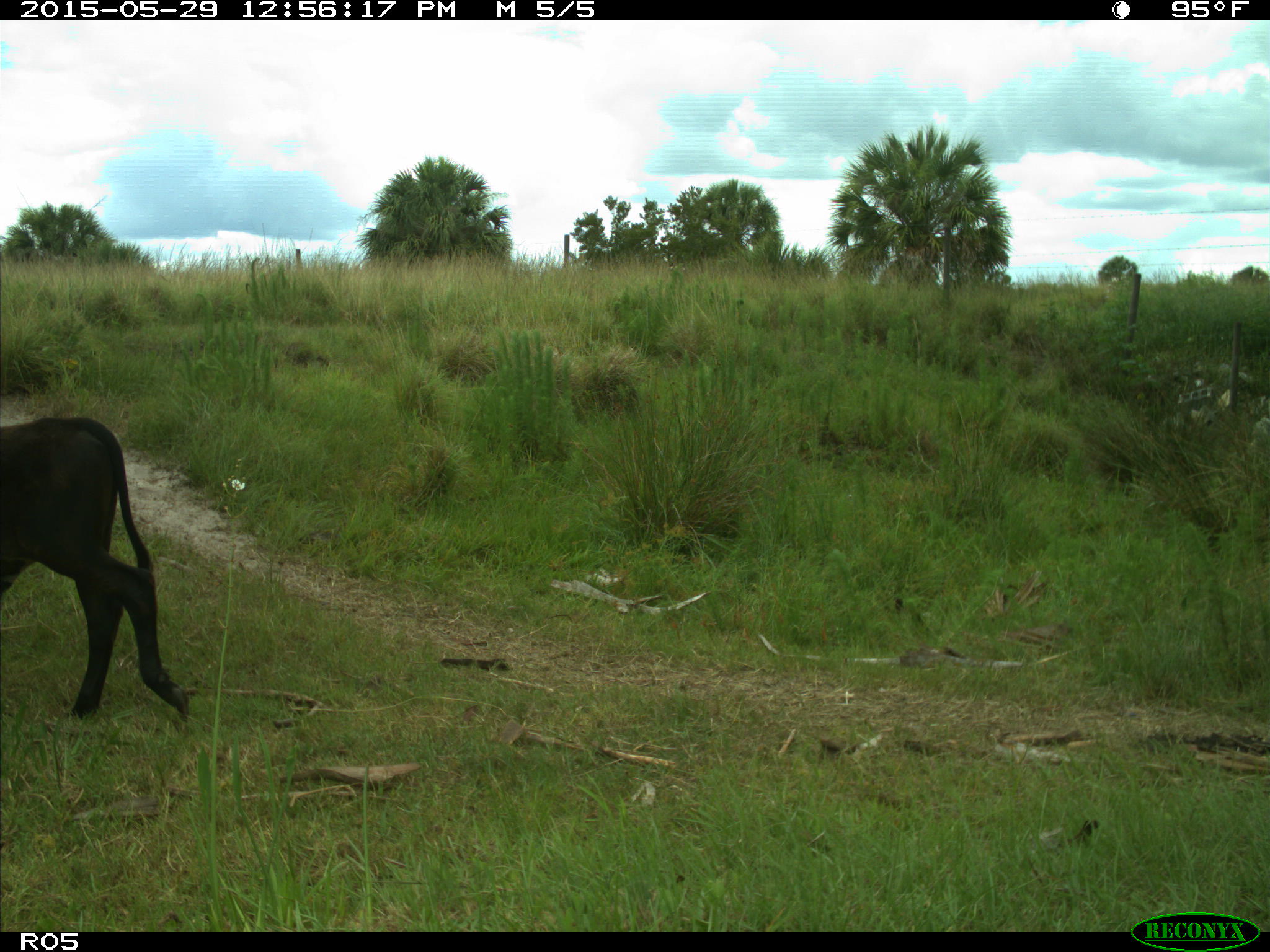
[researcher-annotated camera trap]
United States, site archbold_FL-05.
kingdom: Animalia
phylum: Chordata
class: Mammalia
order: Artiodactyla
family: Bovidae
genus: Bos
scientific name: Bos taurus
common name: domestic cow